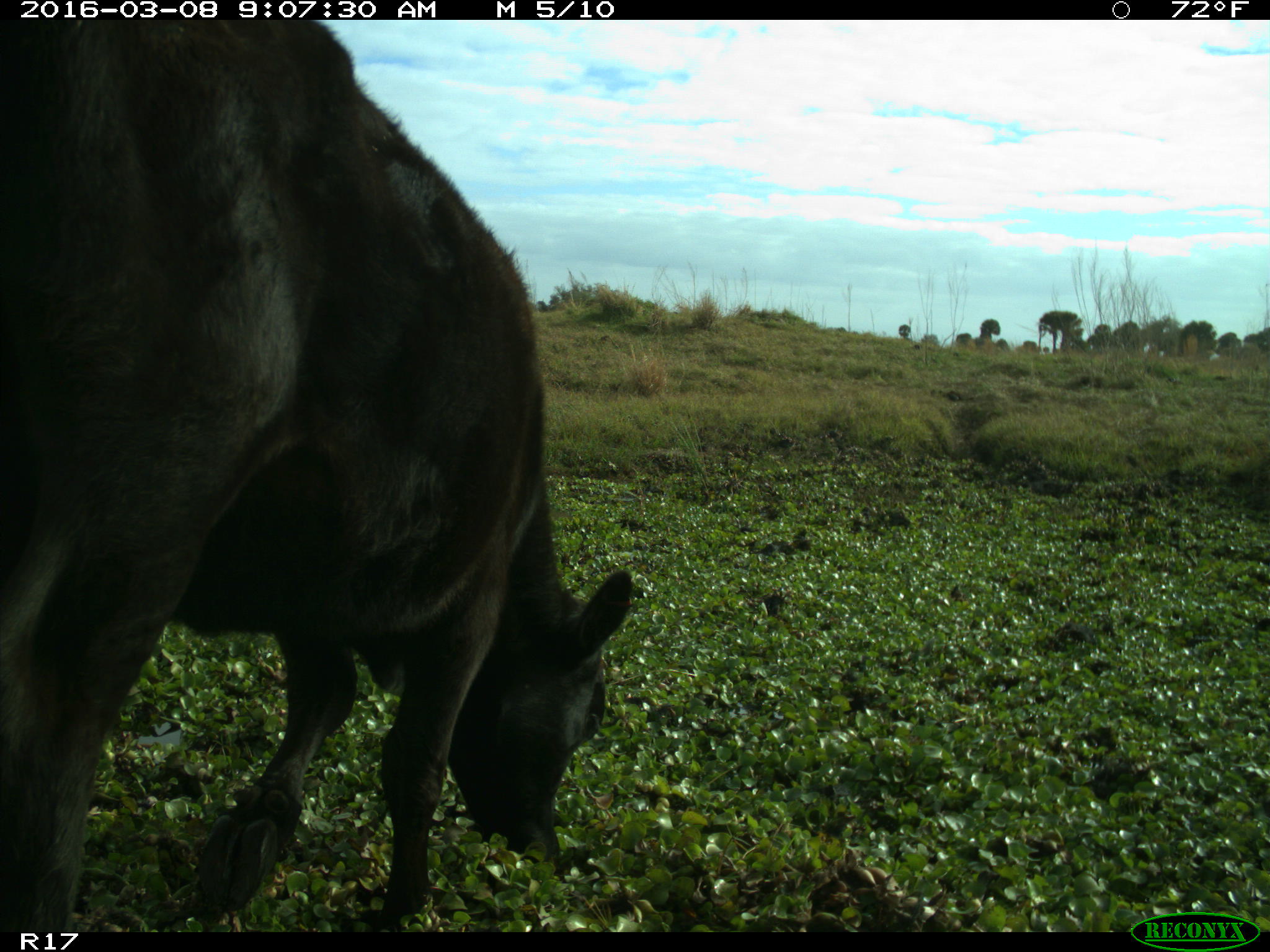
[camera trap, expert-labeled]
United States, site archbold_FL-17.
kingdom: Animalia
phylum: Chordata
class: Mammalia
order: Artiodactyla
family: Bovidae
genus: Bos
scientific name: Bos taurus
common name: domestic cow